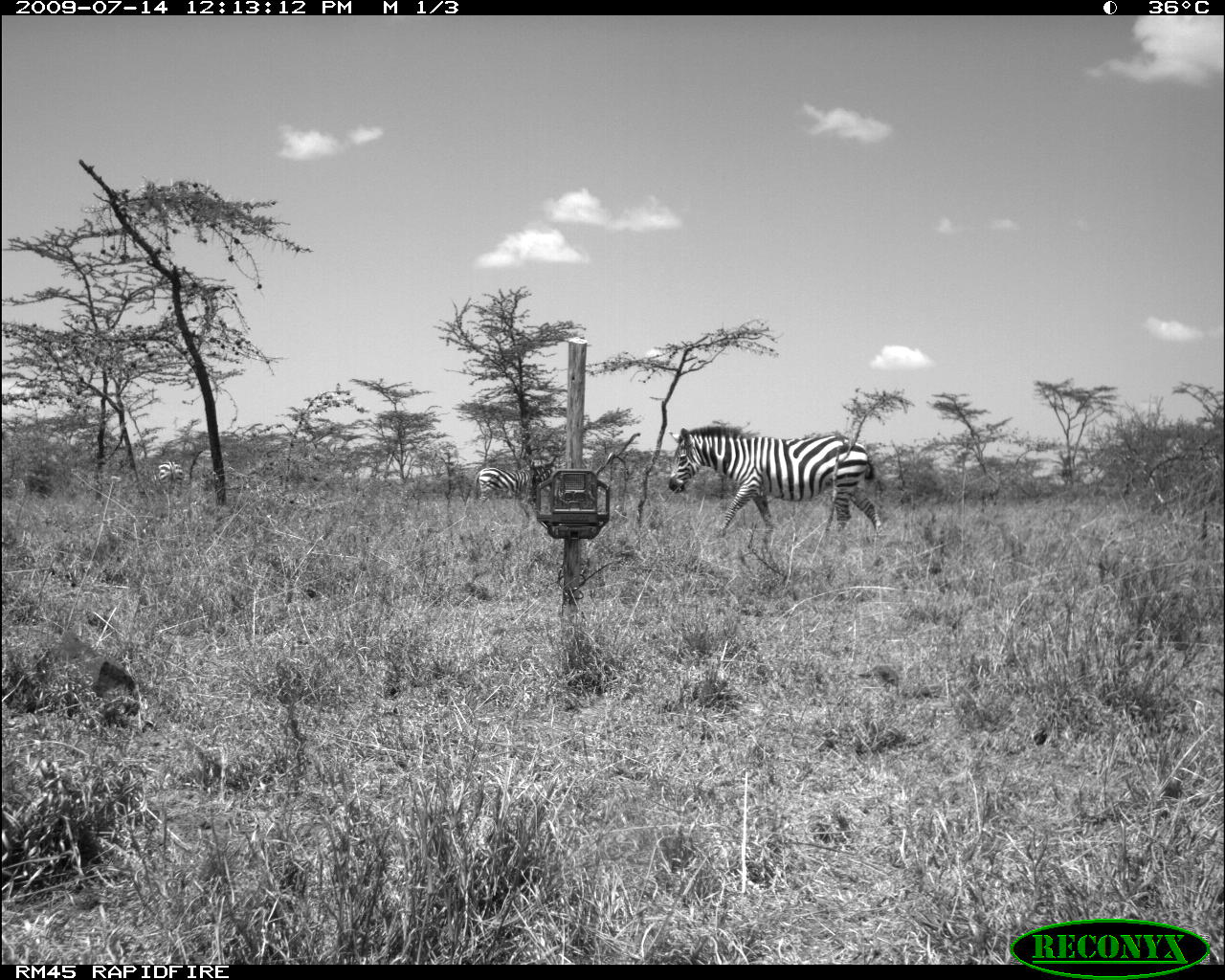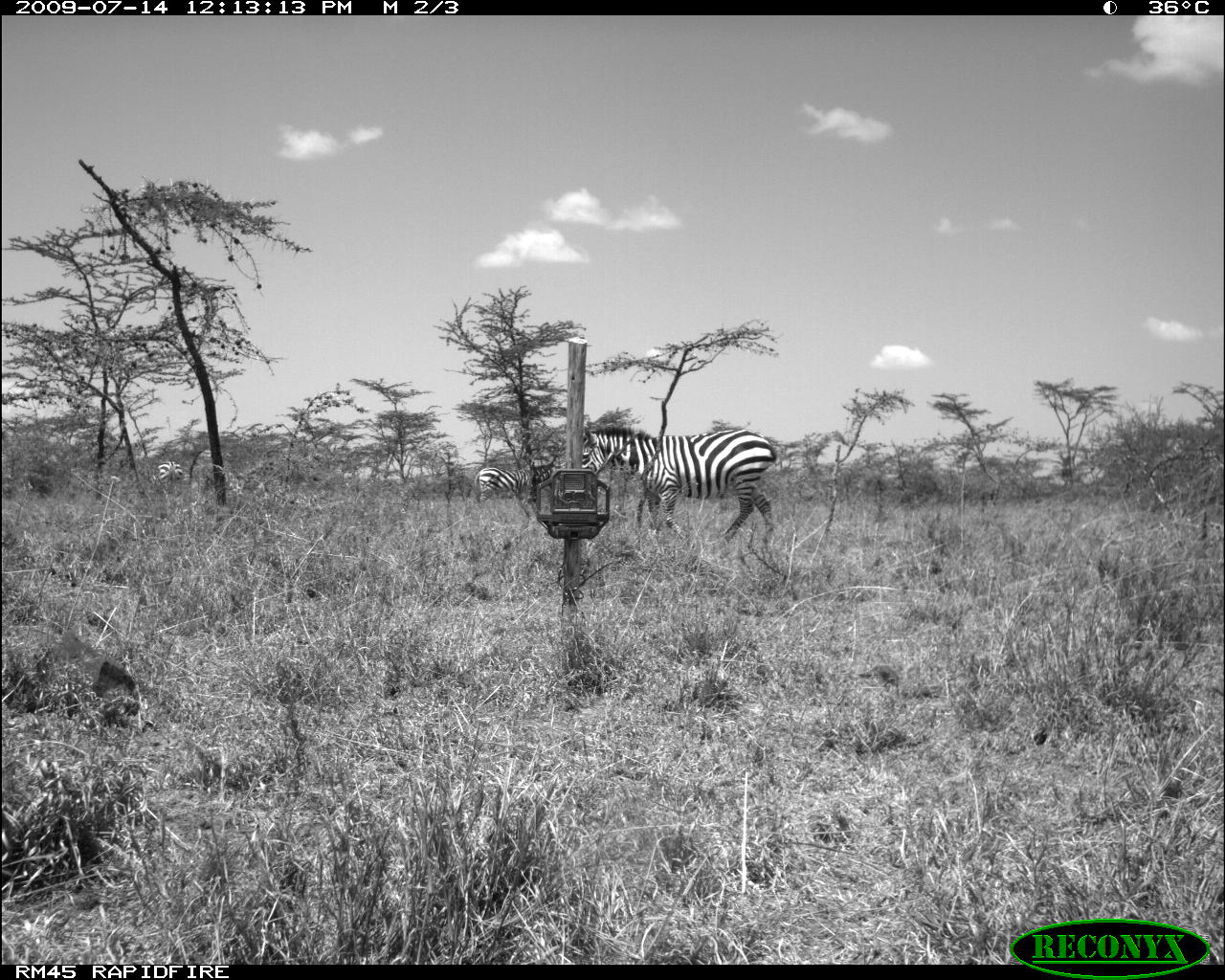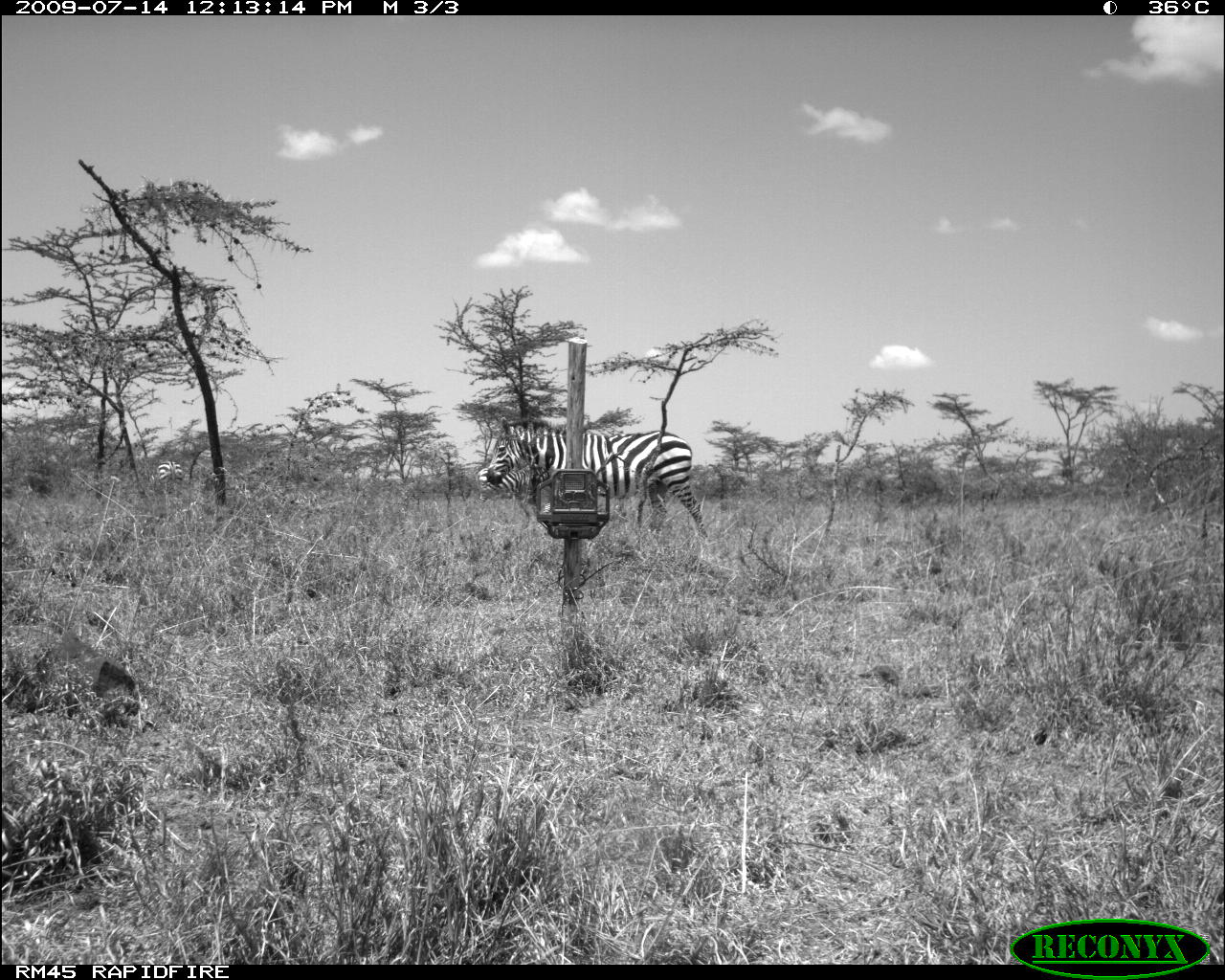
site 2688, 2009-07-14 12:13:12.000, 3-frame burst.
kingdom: Animalia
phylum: Chordata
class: Mammalia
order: Perissodactyla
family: Equidae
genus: Equus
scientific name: Equus quagga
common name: plains zebra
Equus quagga (plains zebra), count 3.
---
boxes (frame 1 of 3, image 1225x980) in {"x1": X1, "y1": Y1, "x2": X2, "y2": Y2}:
equus quagga: {"x1": 670, "y1": 426, "x2": 886, "y2": 542}; {"x1": 471, "y1": 460, "x2": 561, "y2": 517}; {"x1": 143, "y1": 457, "x2": 185, "y2": 519}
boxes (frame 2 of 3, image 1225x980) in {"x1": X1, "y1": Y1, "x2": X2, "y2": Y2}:
equus quagga: {"x1": 581, "y1": 425, "x2": 777, "y2": 544}; {"x1": 473, "y1": 461, "x2": 556, "y2": 509}; {"x1": 157, "y1": 460, "x2": 183, "y2": 487}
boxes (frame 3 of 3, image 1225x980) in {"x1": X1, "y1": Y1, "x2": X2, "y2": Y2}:
equus quagga: {"x1": 487, "y1": 416, "x2": 708, "y2": 538}; {"x1": 476, "y1": 464, "x2": 535, "y2": 505}; {"x1": 148, "y1": 459, "x2": 185, "y2": 484}